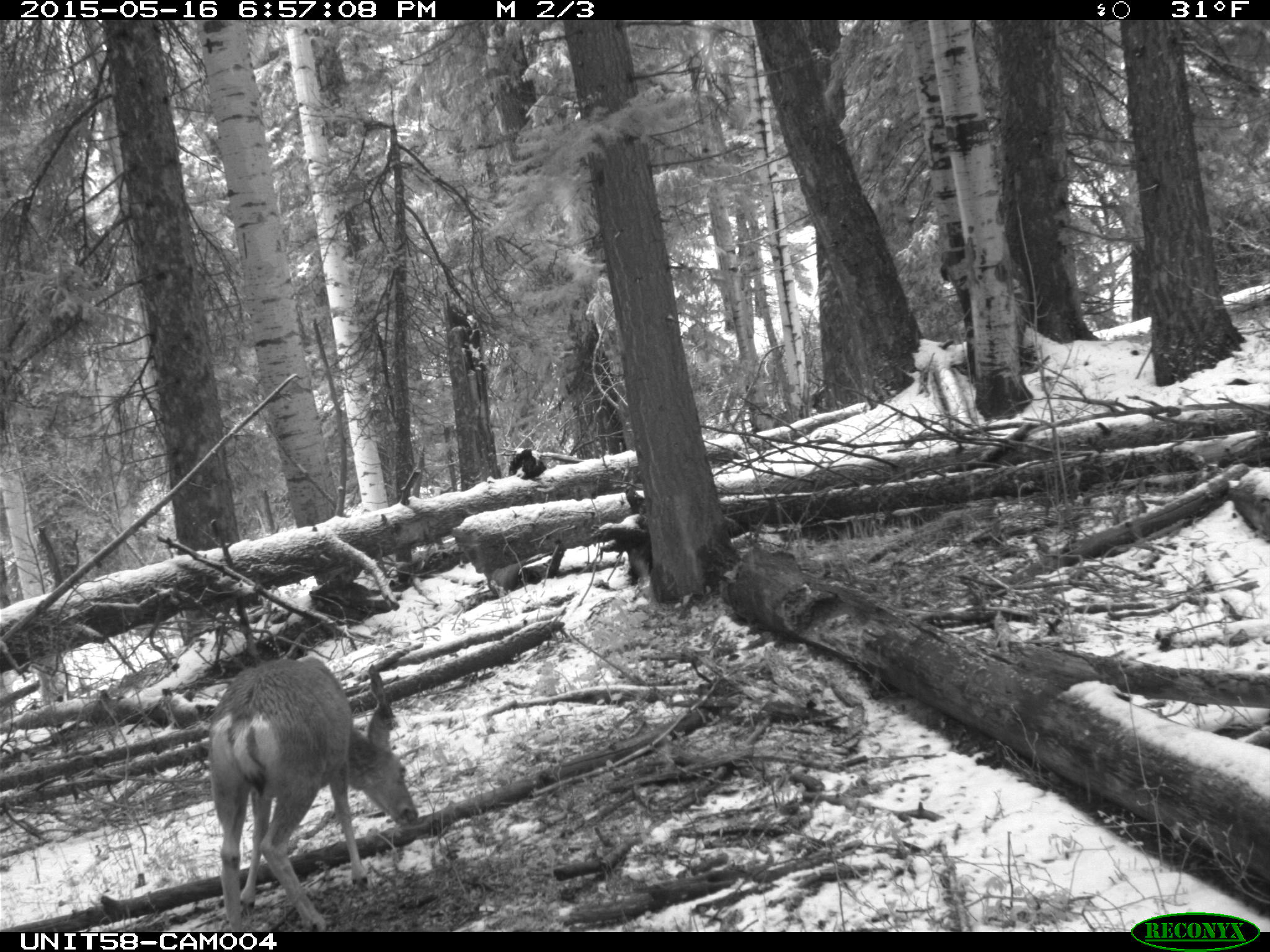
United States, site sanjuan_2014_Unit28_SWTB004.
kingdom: Animalia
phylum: Chordata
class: Mammalia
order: Artiodactyla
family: Cervidae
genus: Odocoileus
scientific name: Odocoileus hemionus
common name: mule deer